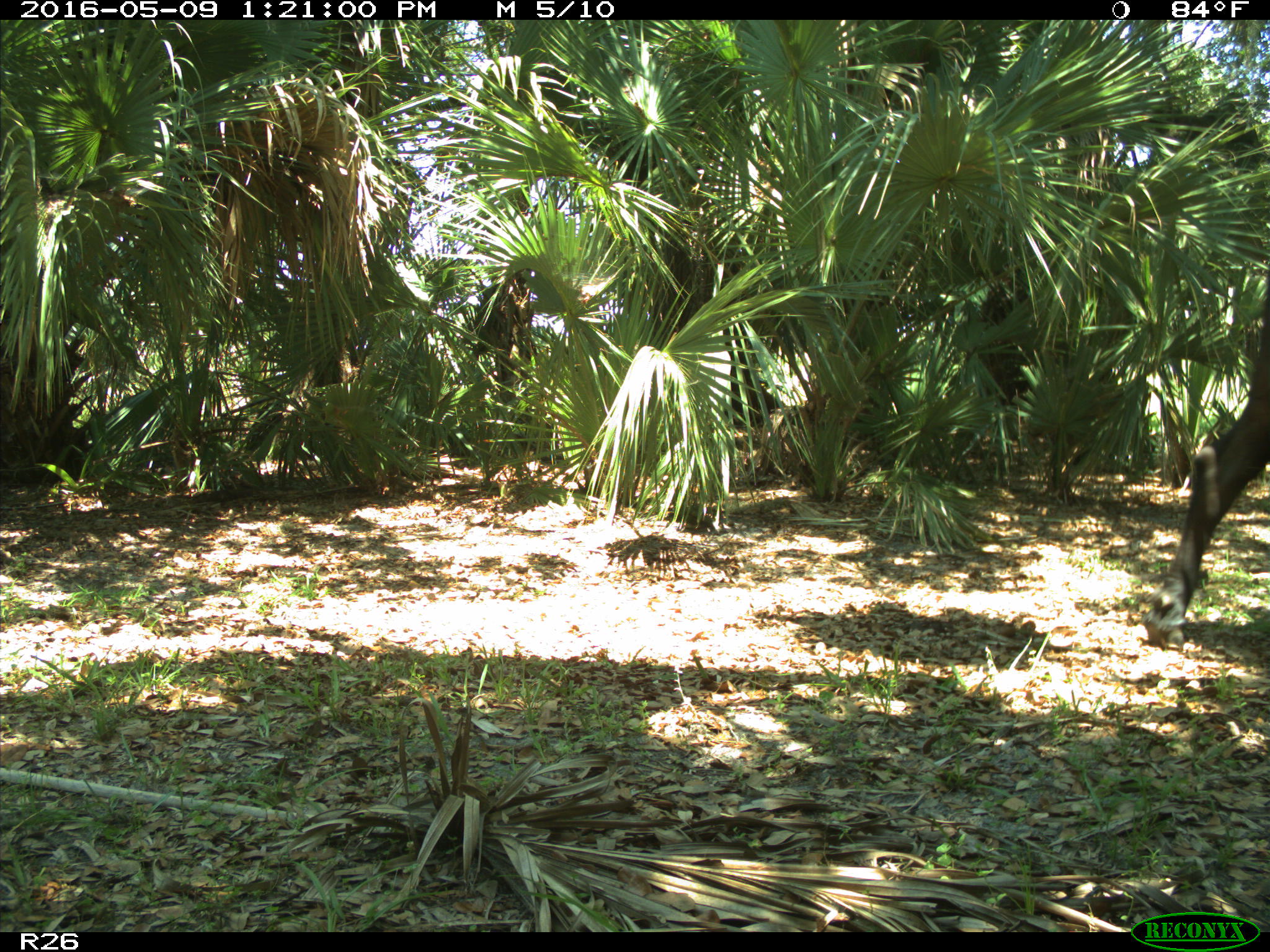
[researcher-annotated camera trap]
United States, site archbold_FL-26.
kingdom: Animalia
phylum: Chordata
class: Mammalia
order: Artiodactyla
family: Bovidae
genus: Bos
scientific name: Bos taurus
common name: domestic cow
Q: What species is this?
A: Bos taurus (domestic cow).